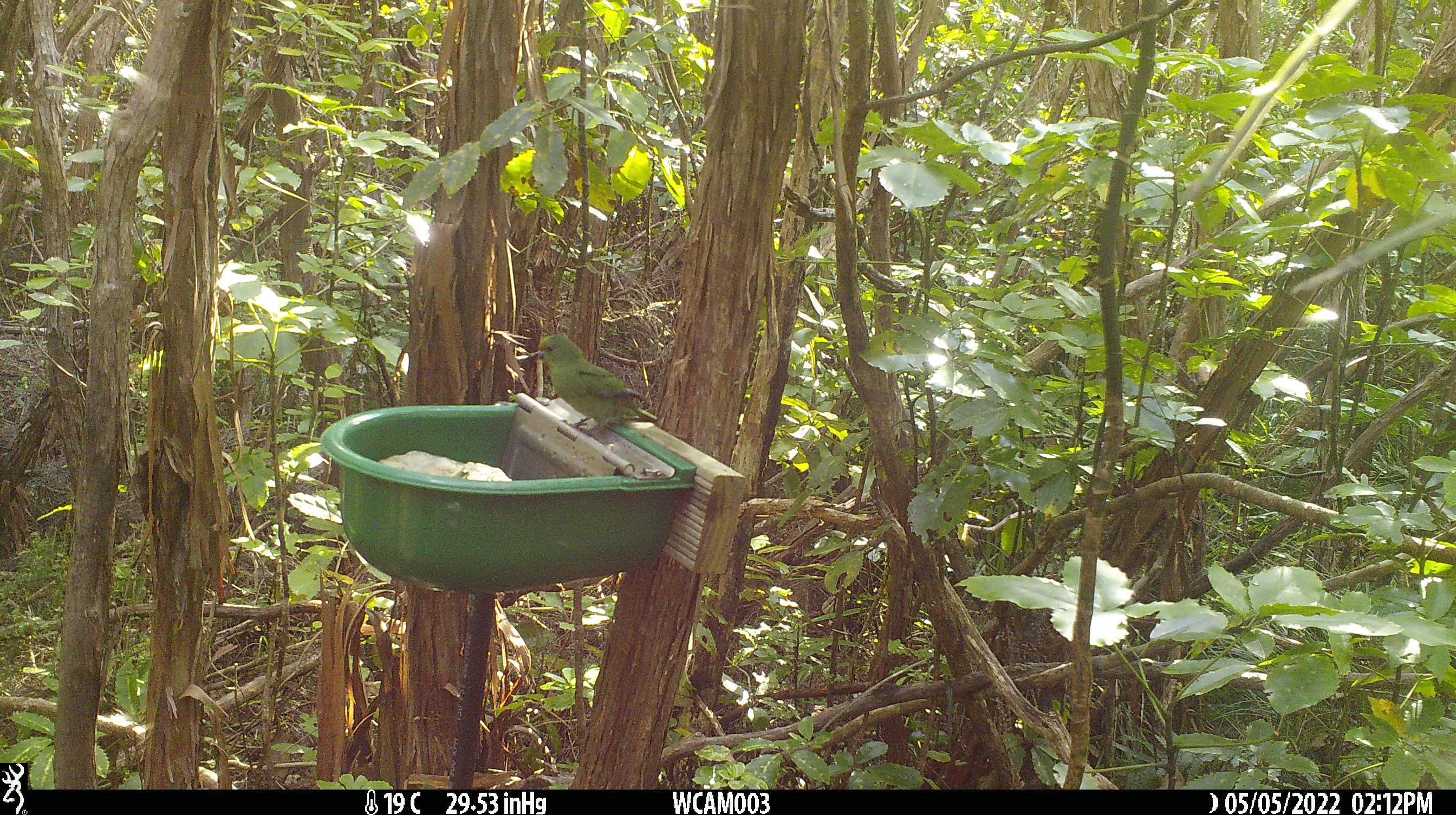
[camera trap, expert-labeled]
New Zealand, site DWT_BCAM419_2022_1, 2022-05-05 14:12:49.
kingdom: Animalia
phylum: Chordata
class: Aves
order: Psittaciformes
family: Psittaculidae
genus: Cyanoramphus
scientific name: Cyanoramphus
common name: parakeet